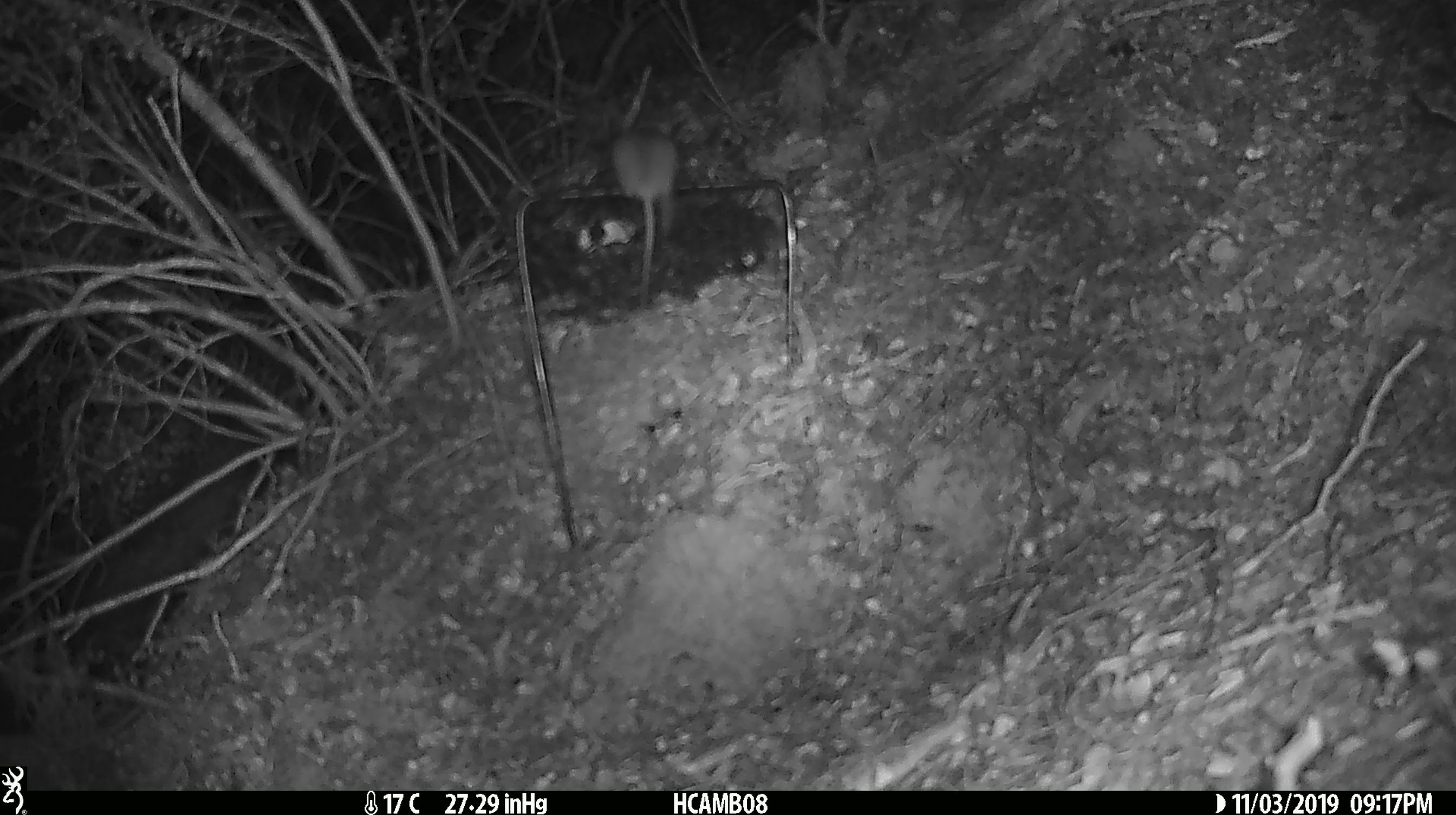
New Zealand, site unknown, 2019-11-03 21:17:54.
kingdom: Animalia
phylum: Chordata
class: Mammalia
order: Rodentia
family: Muridae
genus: Mus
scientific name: Mus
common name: mouse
Mouse (Mus).